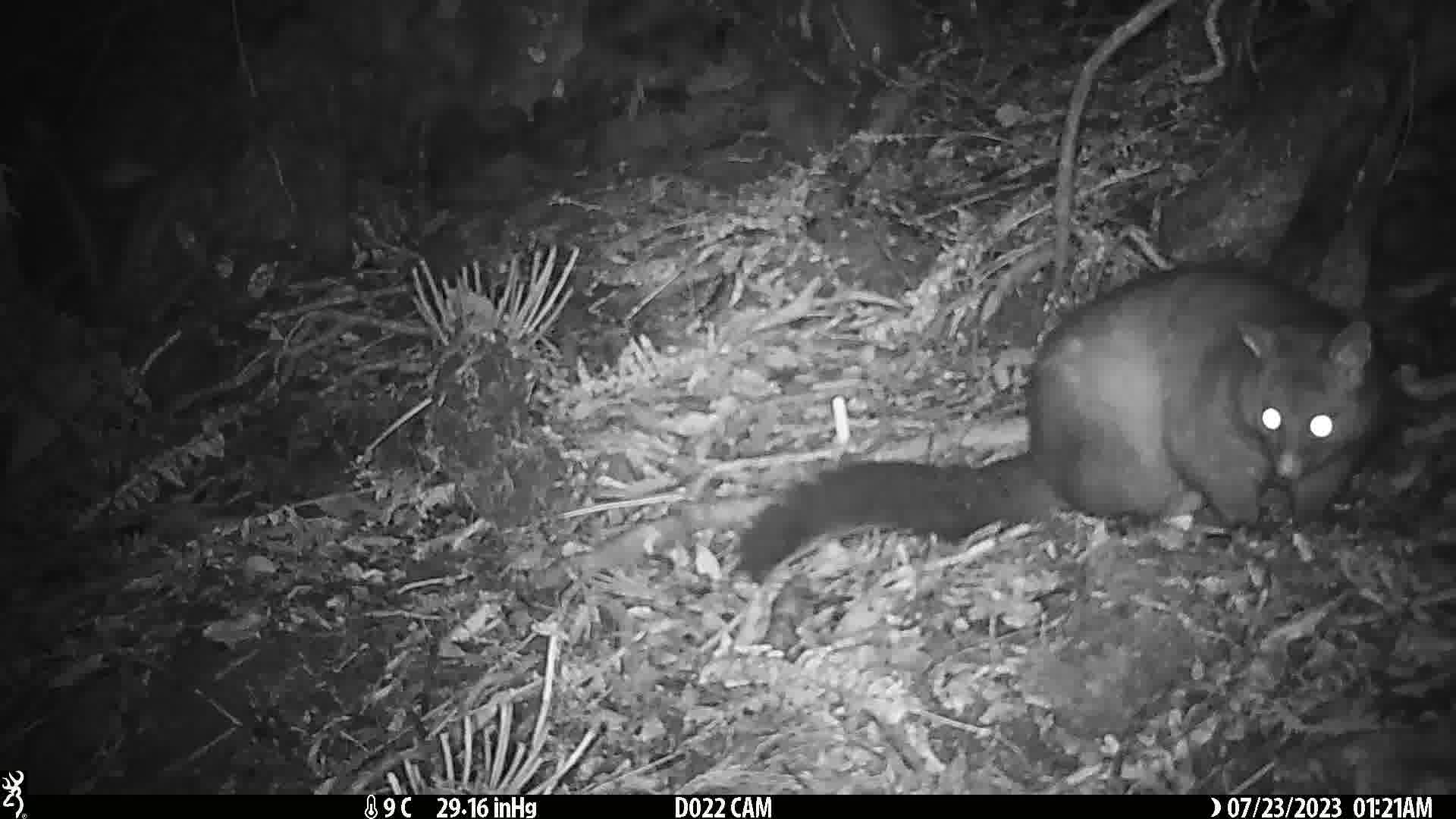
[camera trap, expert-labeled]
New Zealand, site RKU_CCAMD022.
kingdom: Animalia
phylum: Chordata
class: Mammalia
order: Diprotodontia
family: Phalangeridae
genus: Trichosurus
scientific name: Trichosurus vulpecula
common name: common brushtail possum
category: possum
Possum (common brushtail possum) (Trichosurus vulpecula).